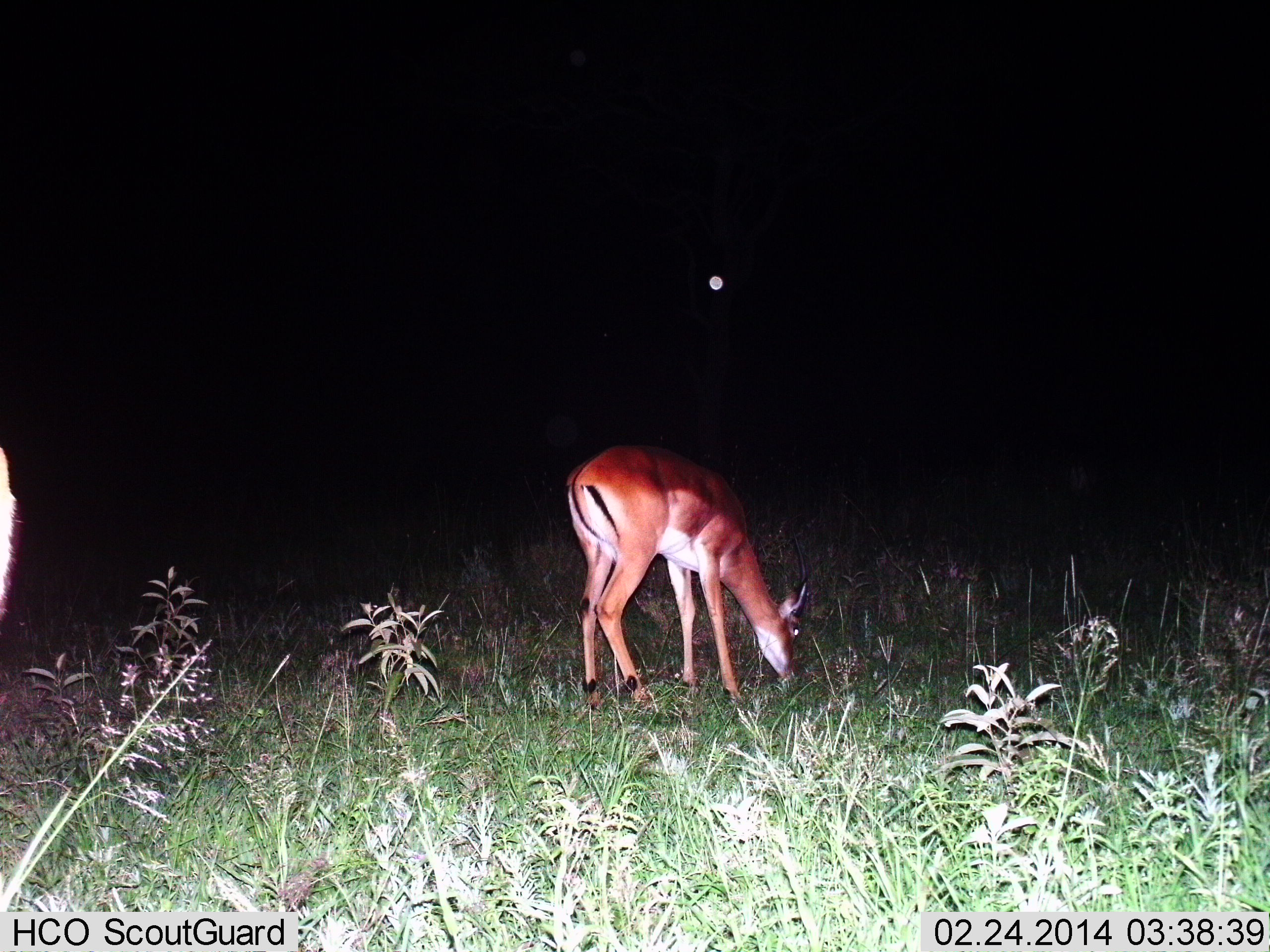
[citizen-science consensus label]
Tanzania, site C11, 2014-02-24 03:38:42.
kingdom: Animalia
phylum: Chordata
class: Mammalia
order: Artiodactyla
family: Bovidae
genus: Aepyceros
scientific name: Aepyceros melampus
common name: impala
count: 2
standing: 20%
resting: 0%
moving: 0%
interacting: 0%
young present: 0%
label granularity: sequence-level